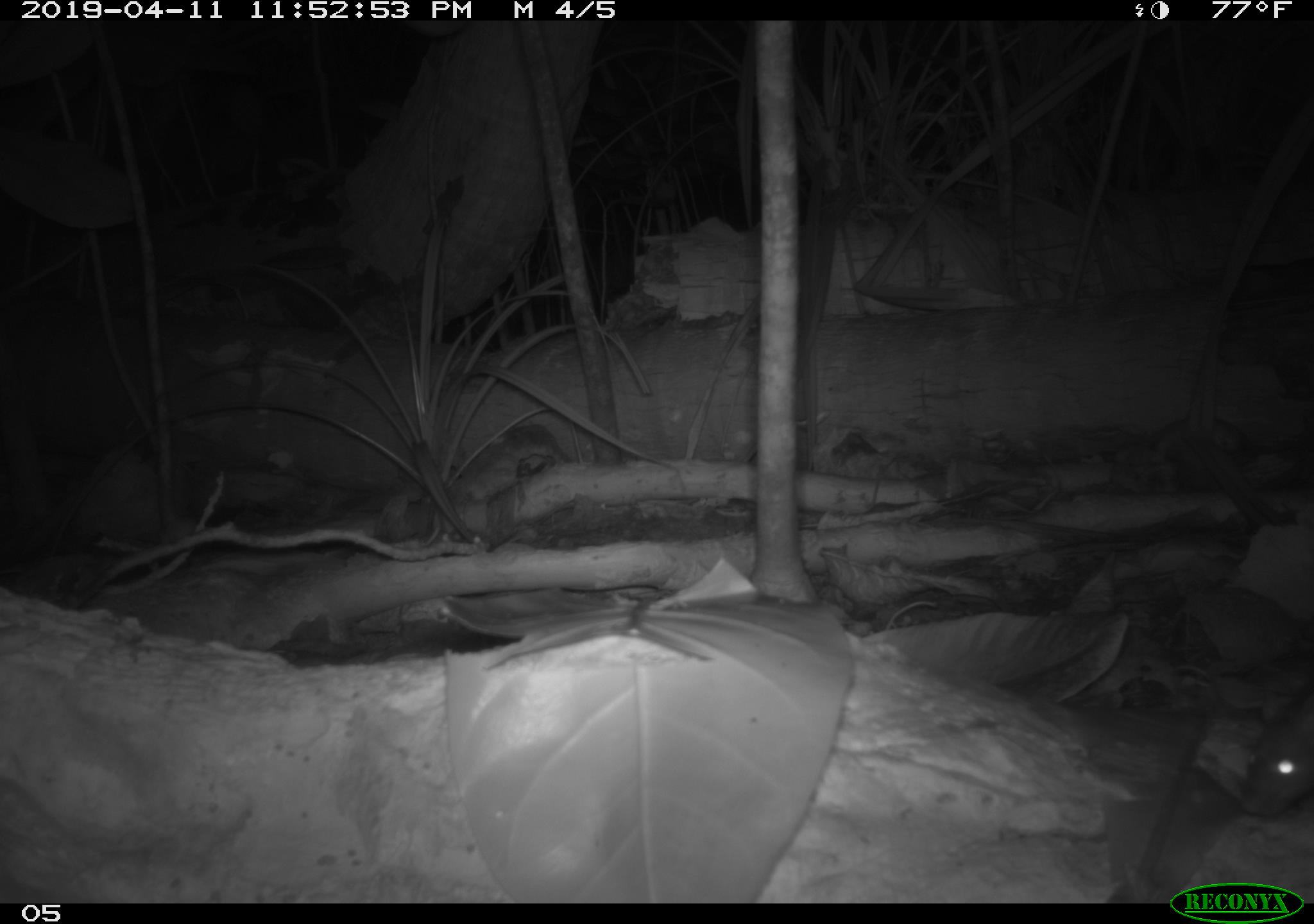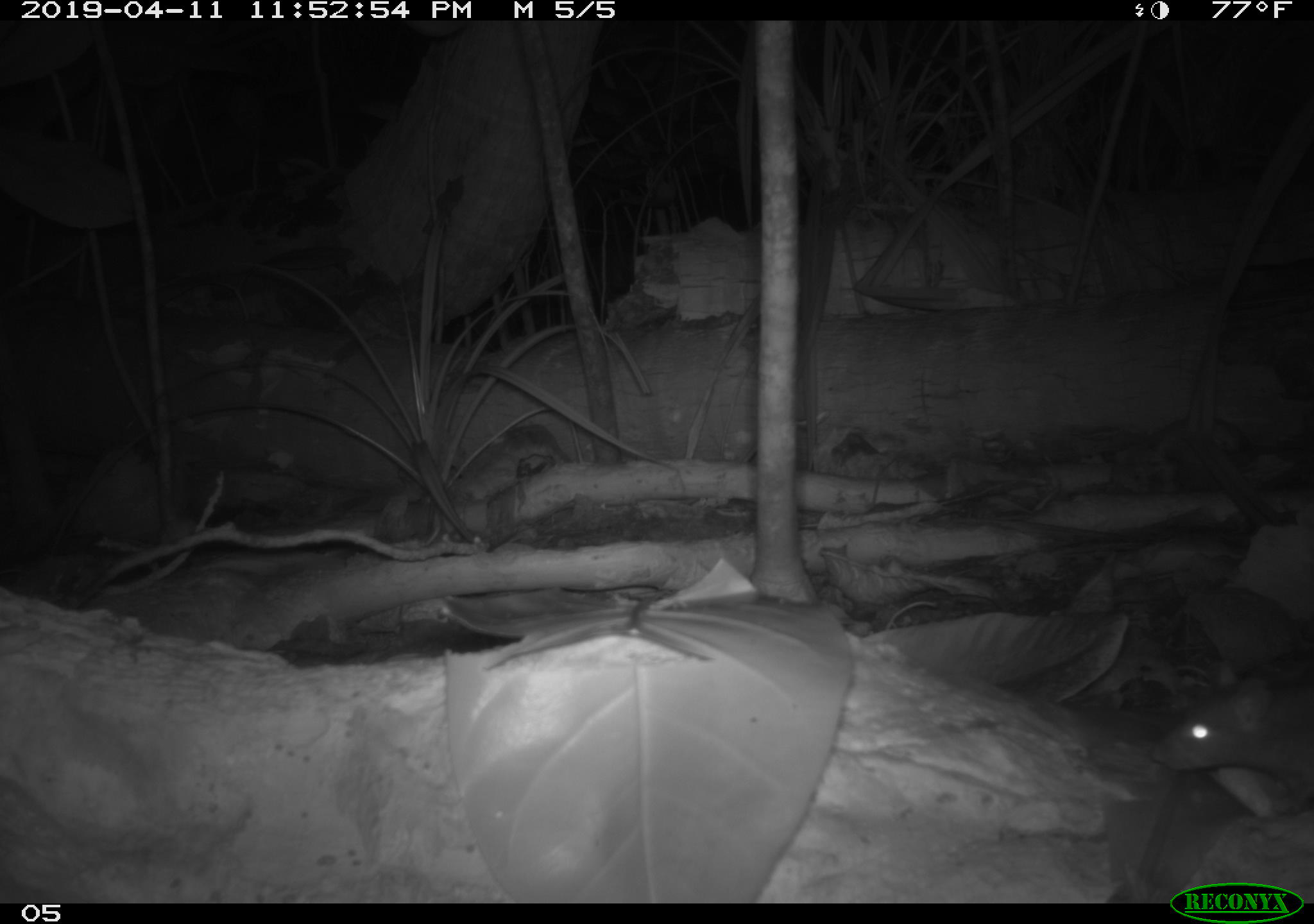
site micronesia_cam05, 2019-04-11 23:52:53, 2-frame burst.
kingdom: Animalia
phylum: Chordata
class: Mammalia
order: Rodentia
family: Muridae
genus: Rattus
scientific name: Rattus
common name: rat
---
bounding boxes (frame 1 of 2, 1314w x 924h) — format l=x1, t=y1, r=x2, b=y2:
rat: l=1244, t=662, r=1313, b=816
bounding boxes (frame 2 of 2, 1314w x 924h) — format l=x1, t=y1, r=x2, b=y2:
rat: l=1143, t=661, r=1314, b=882